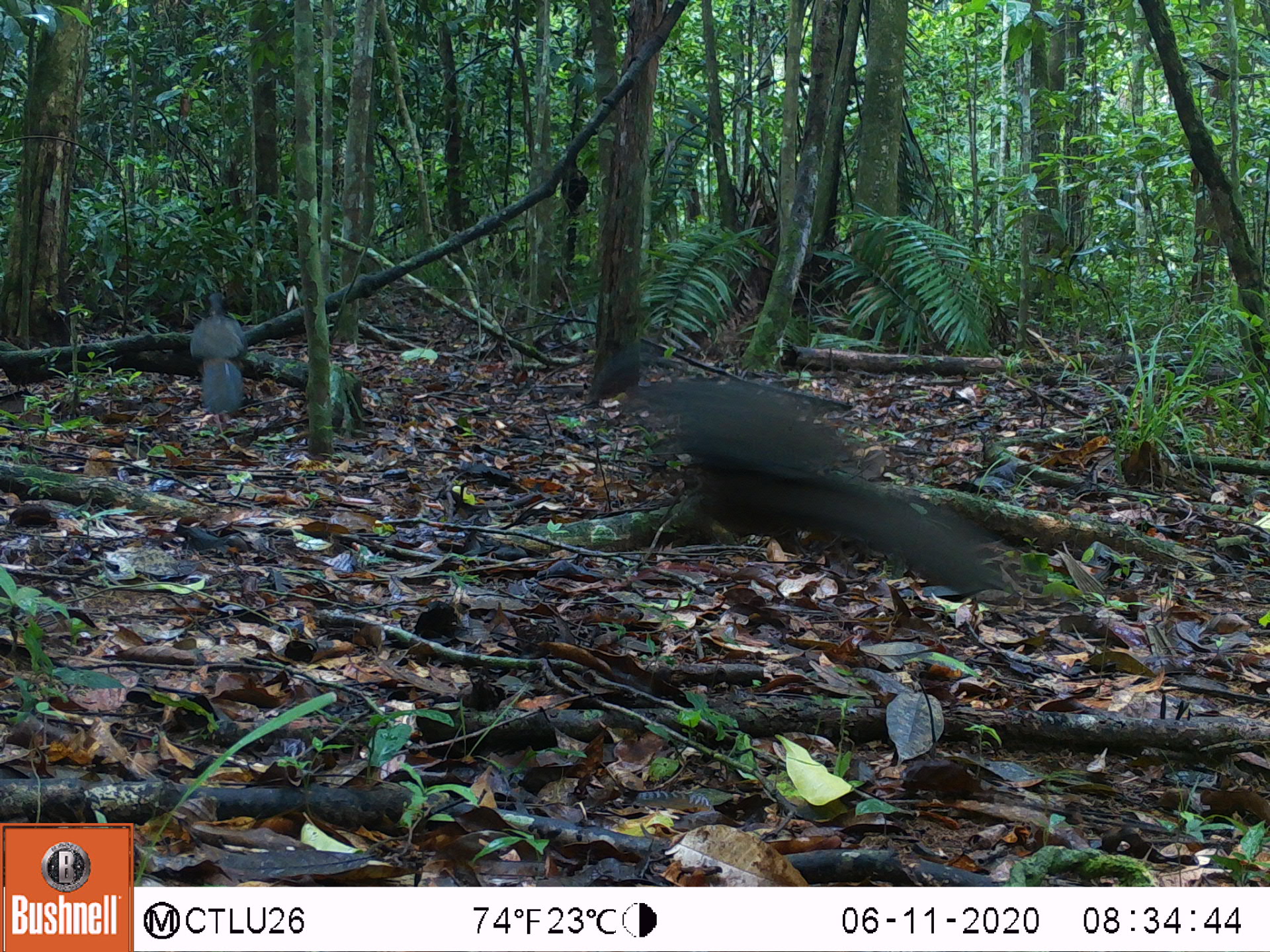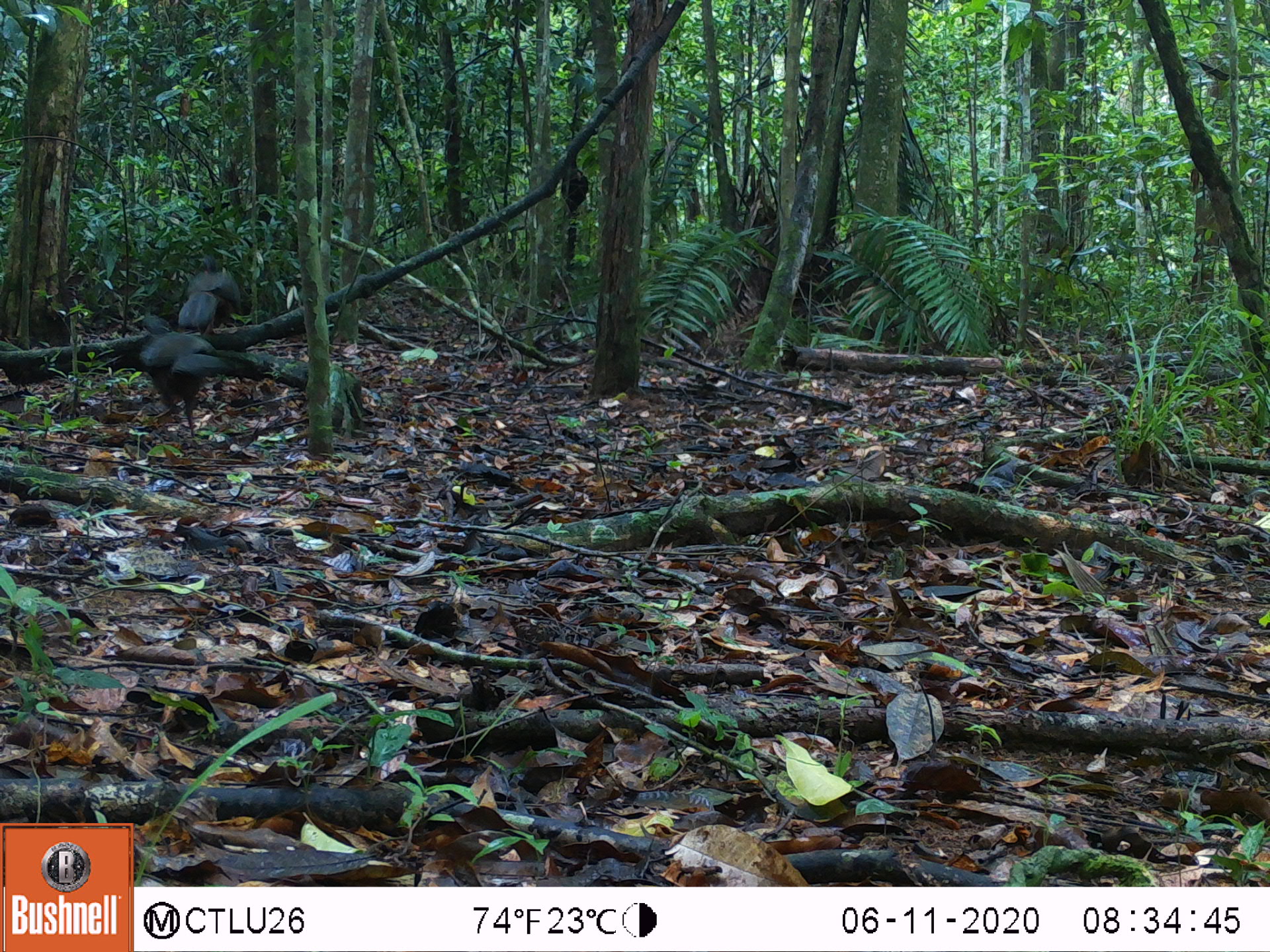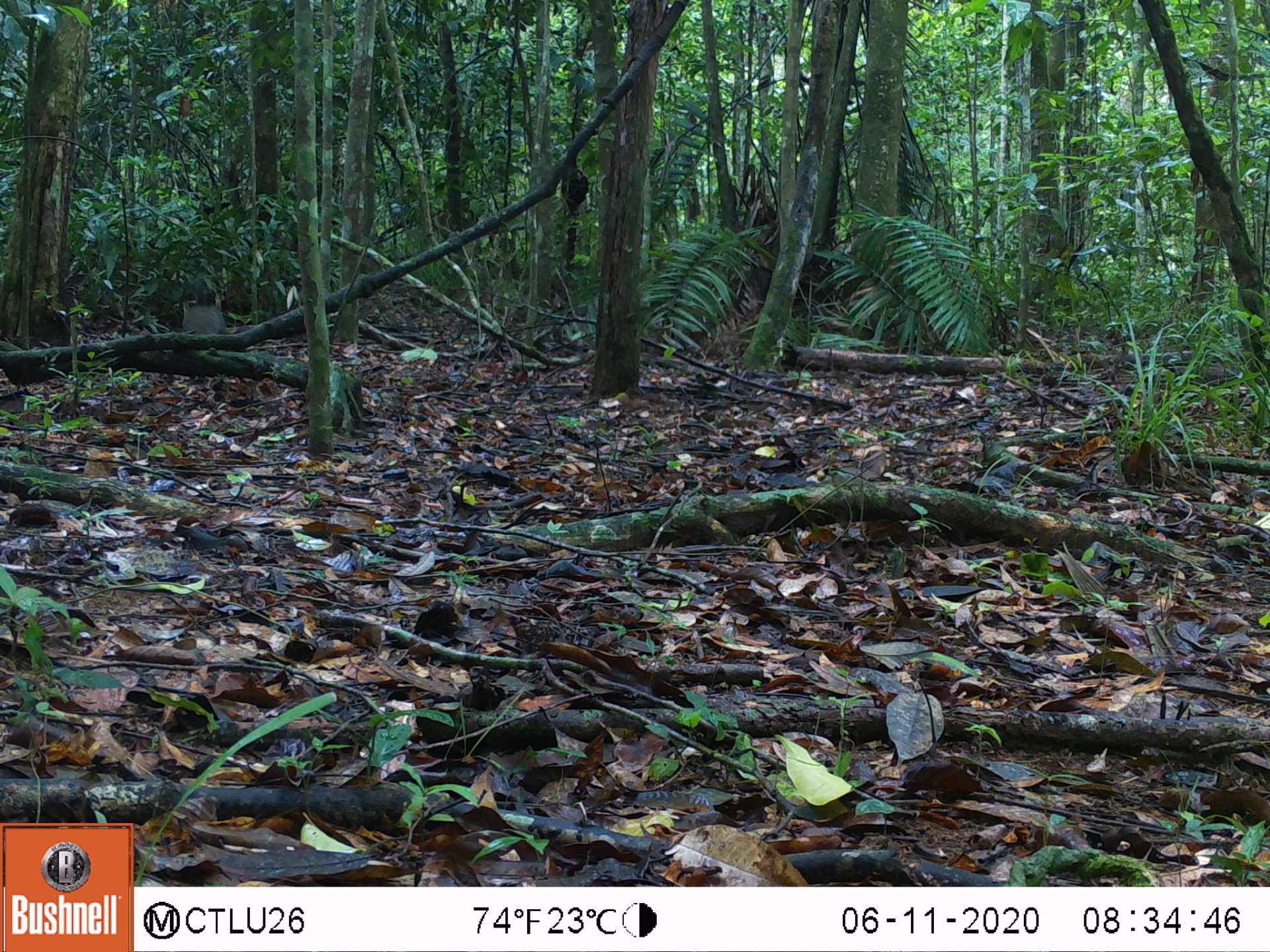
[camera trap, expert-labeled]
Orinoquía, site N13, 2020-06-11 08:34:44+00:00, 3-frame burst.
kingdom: Animalia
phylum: Chordata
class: Aves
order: Galliformes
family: Cracidae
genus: Penelope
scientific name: Penelope jacquacu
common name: spix's guan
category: spixs guan